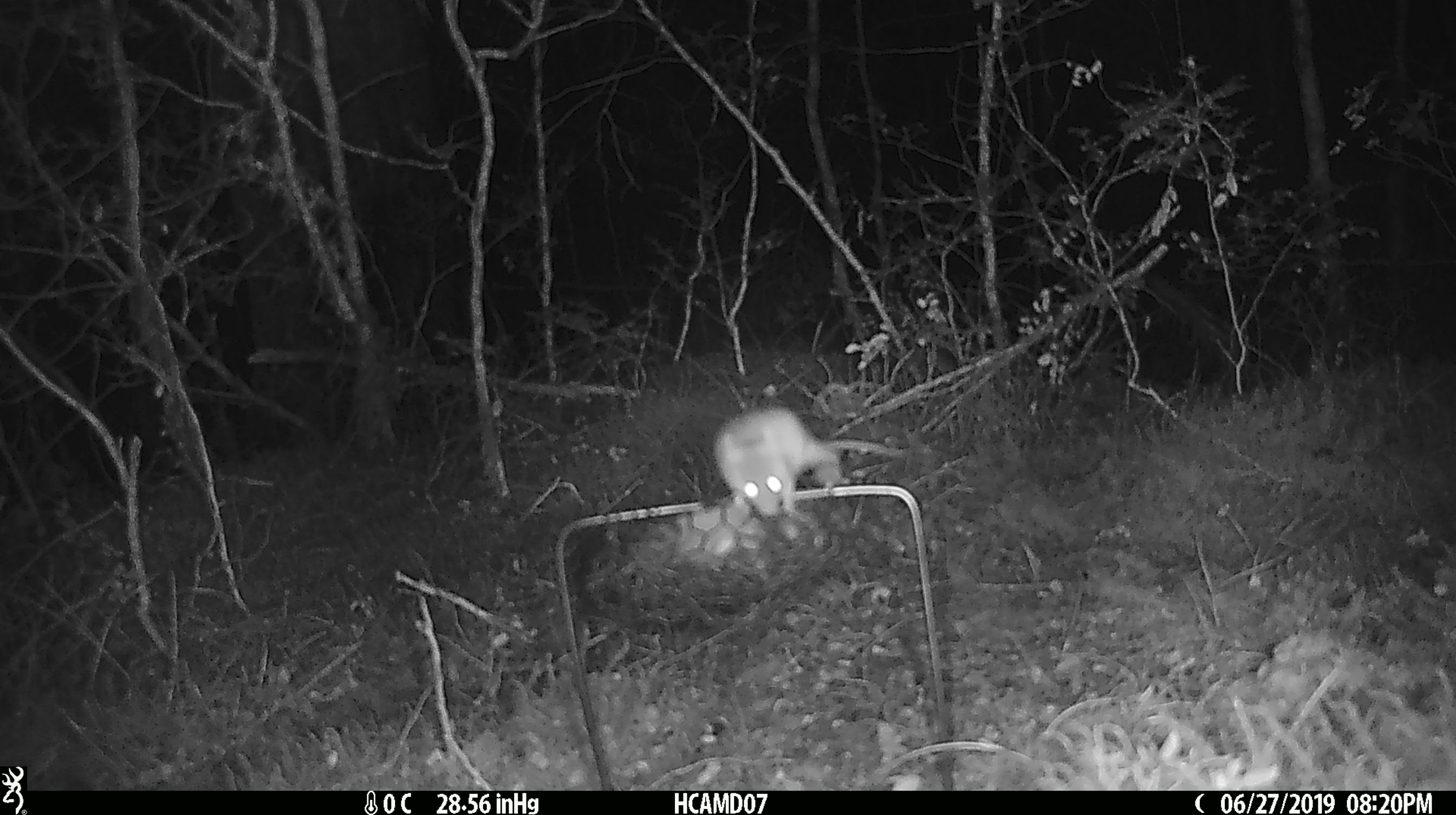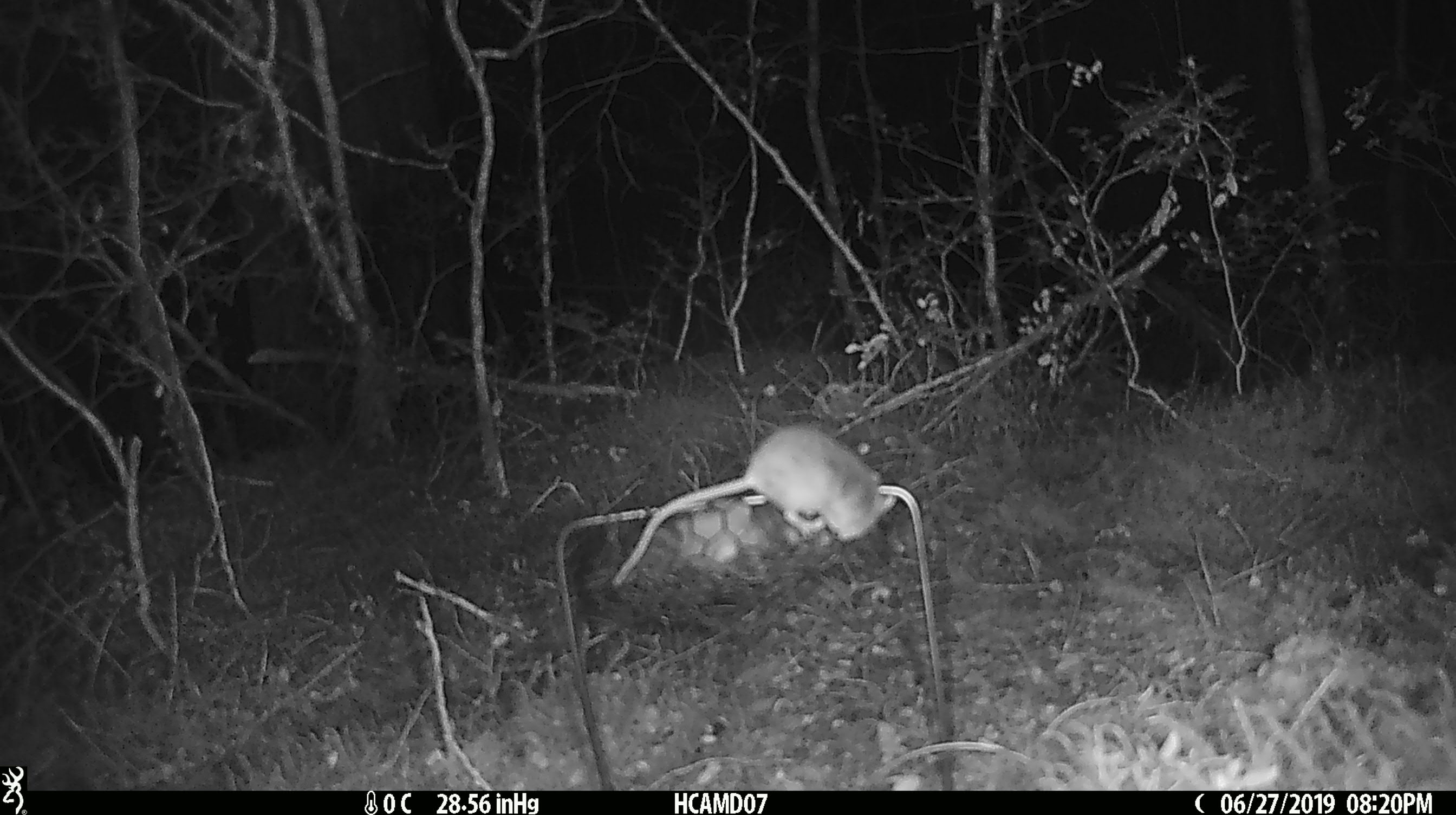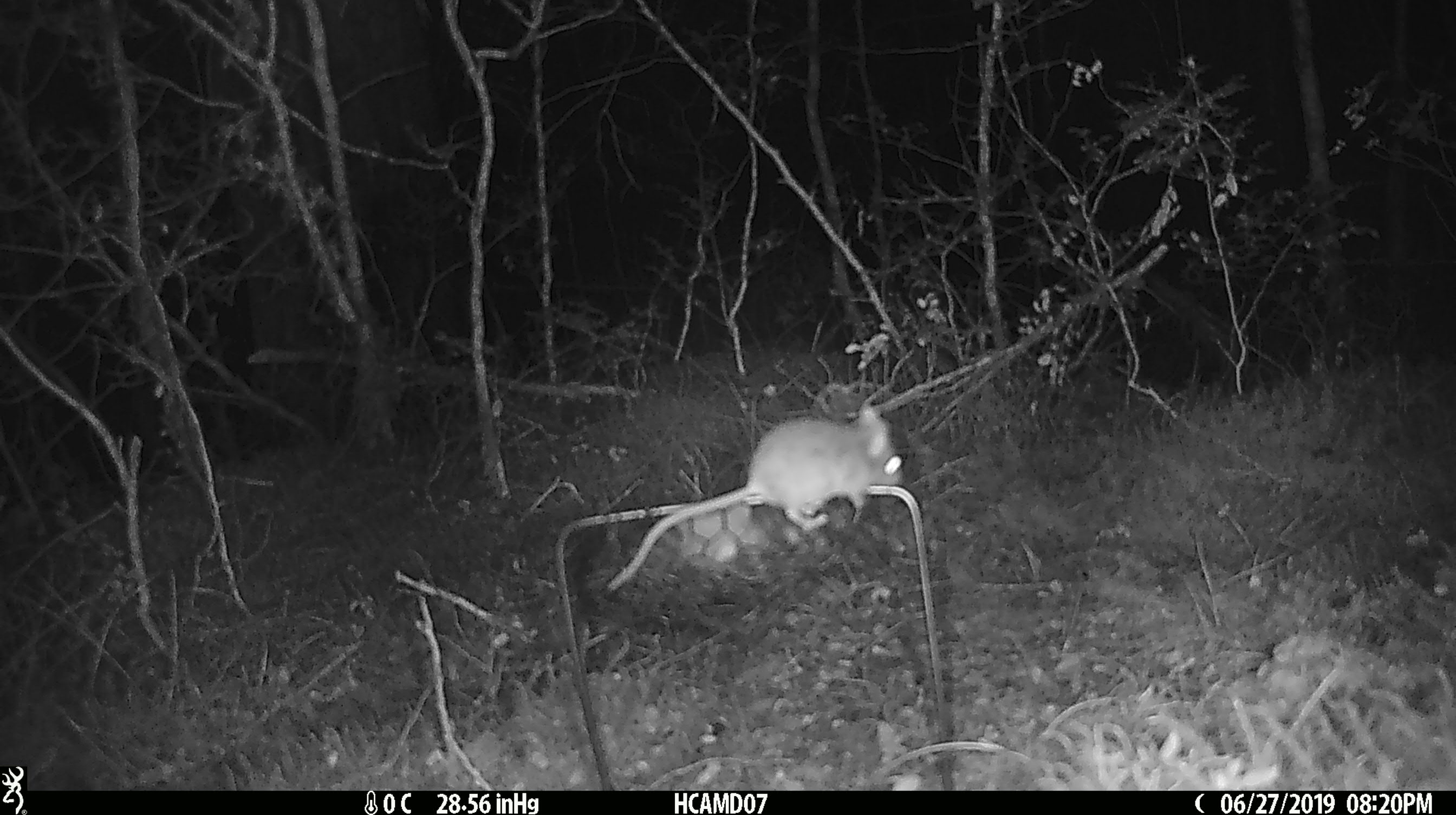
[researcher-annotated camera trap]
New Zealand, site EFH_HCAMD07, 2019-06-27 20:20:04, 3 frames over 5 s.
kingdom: Animalia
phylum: Chordata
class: Mammalia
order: Rodentia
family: Muridae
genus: Mus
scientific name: Mus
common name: mouse